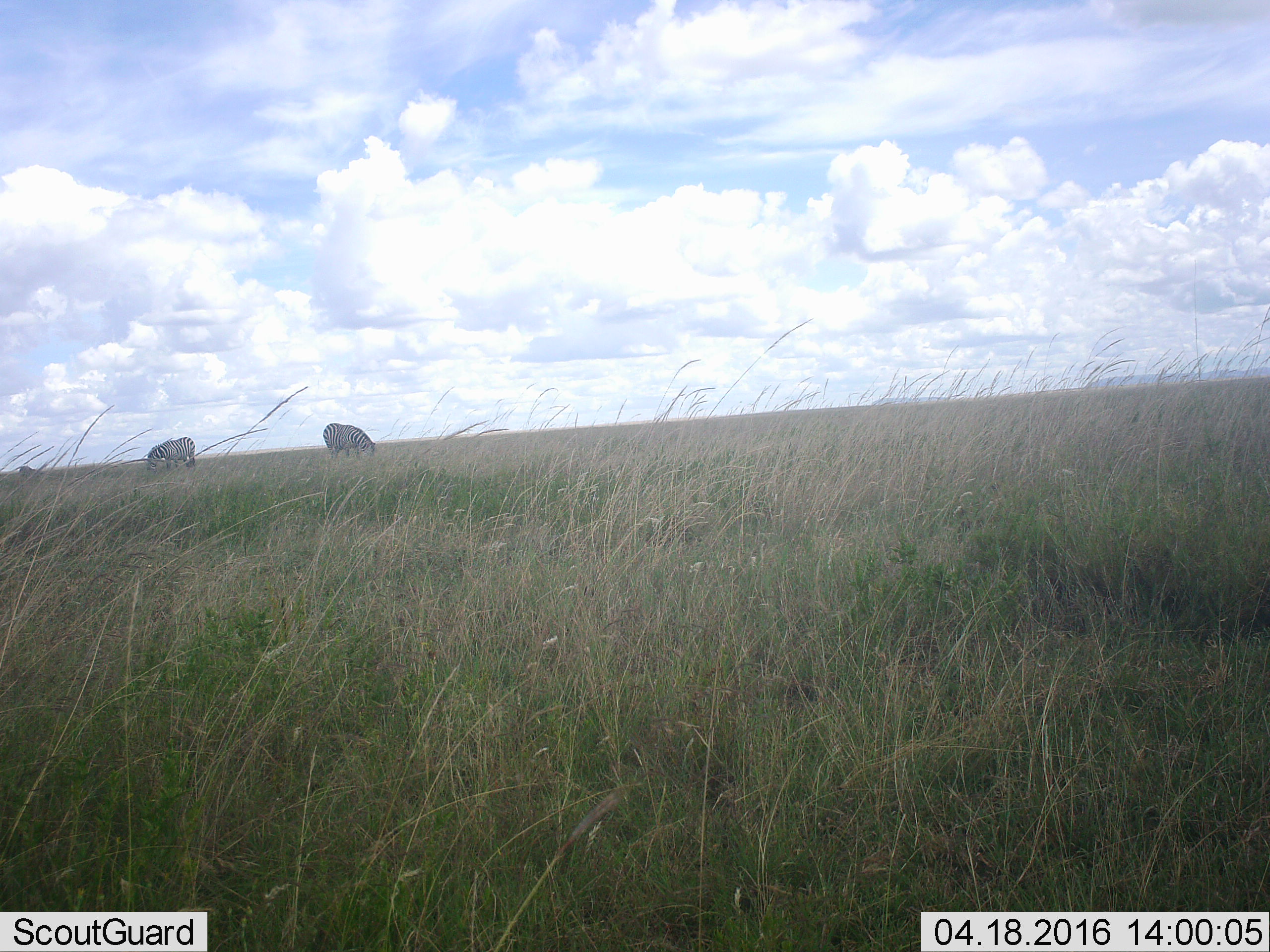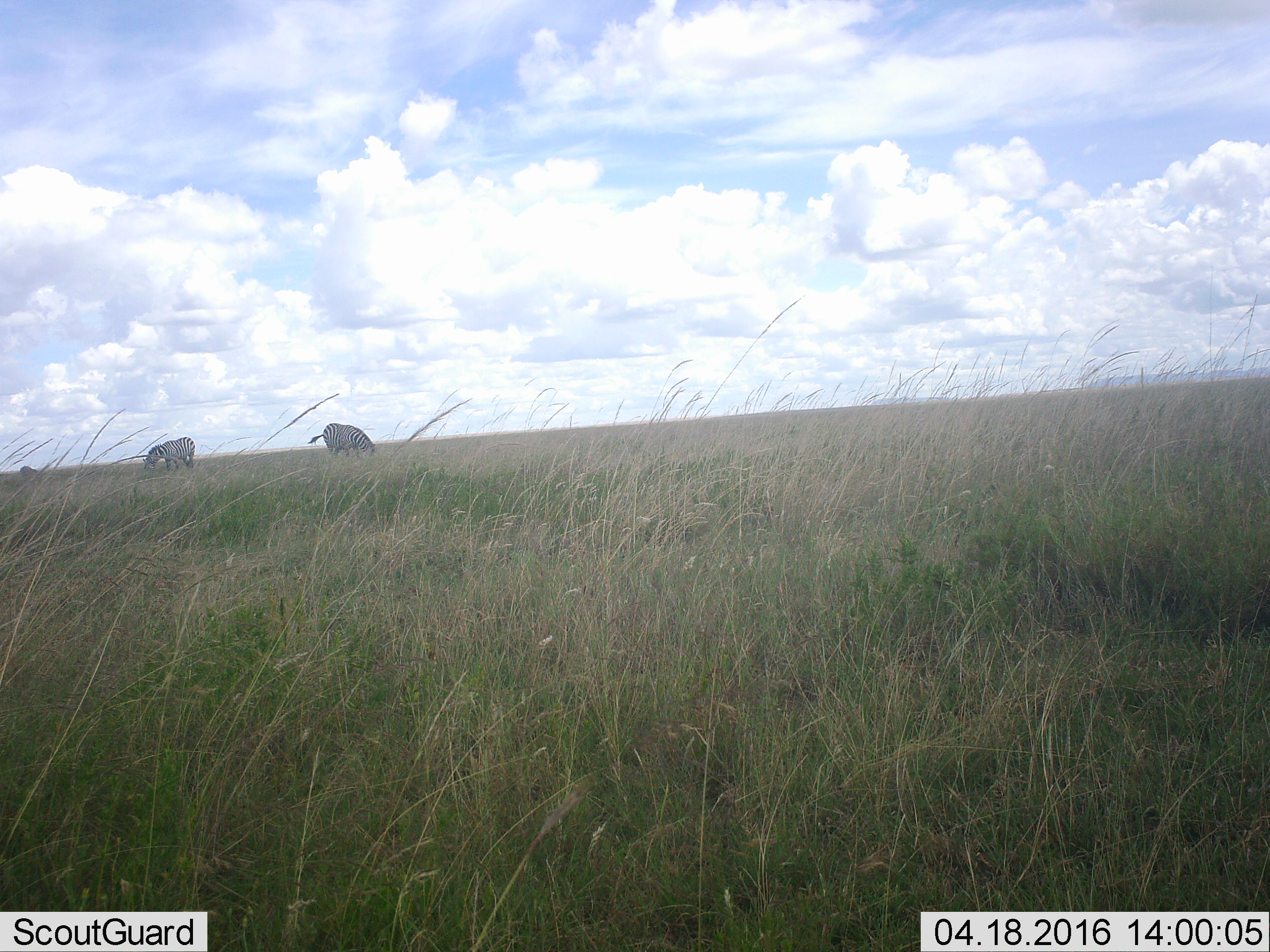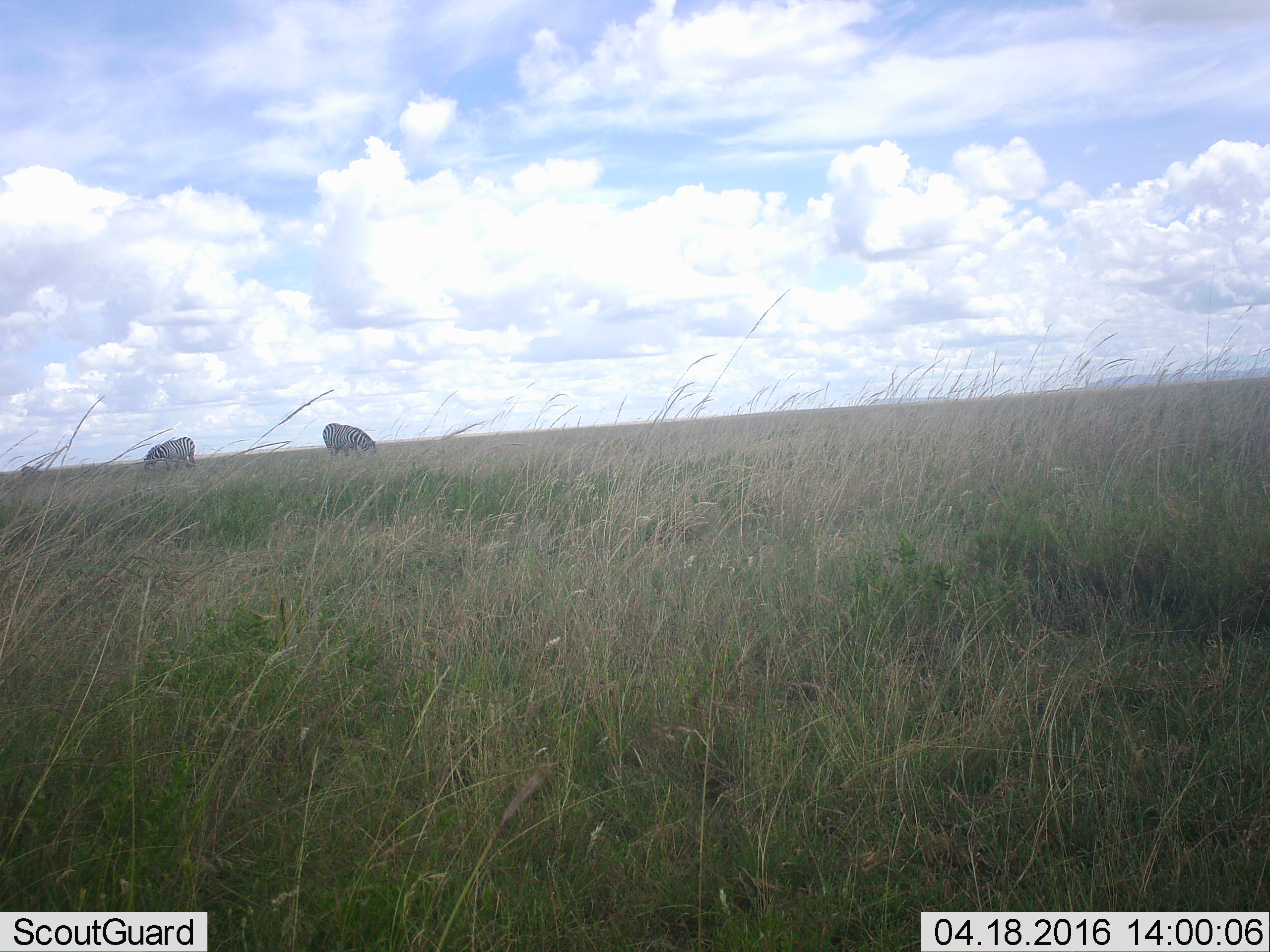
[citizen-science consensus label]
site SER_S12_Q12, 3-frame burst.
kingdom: Animalia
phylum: Chordata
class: Mammalia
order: Perissodactyla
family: Equidae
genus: Equus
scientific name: Equus quagga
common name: plains zebra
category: zebraplains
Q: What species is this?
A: Zebraplains (plains zebra) (Equus quagga).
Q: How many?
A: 2.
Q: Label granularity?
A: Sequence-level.